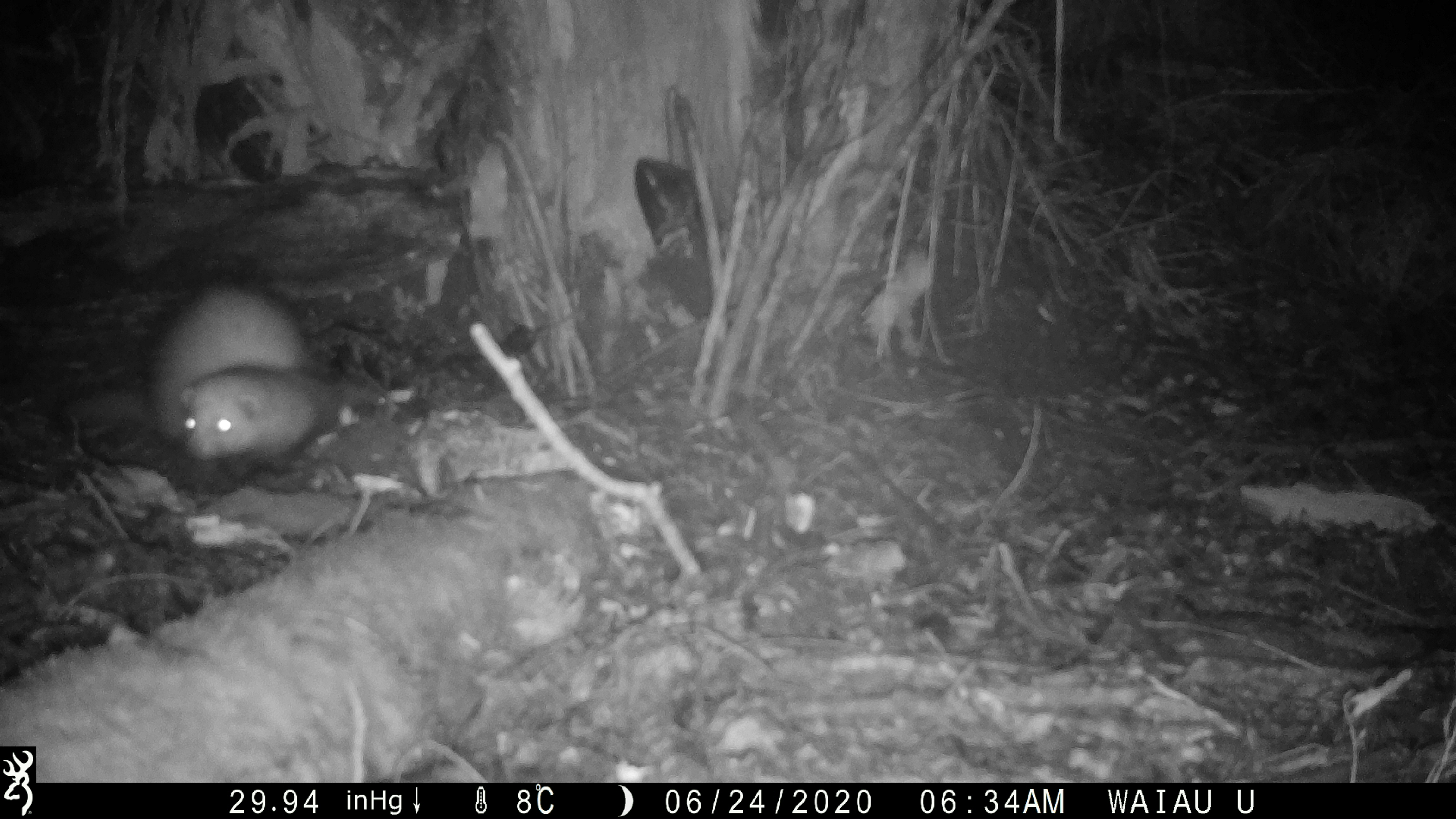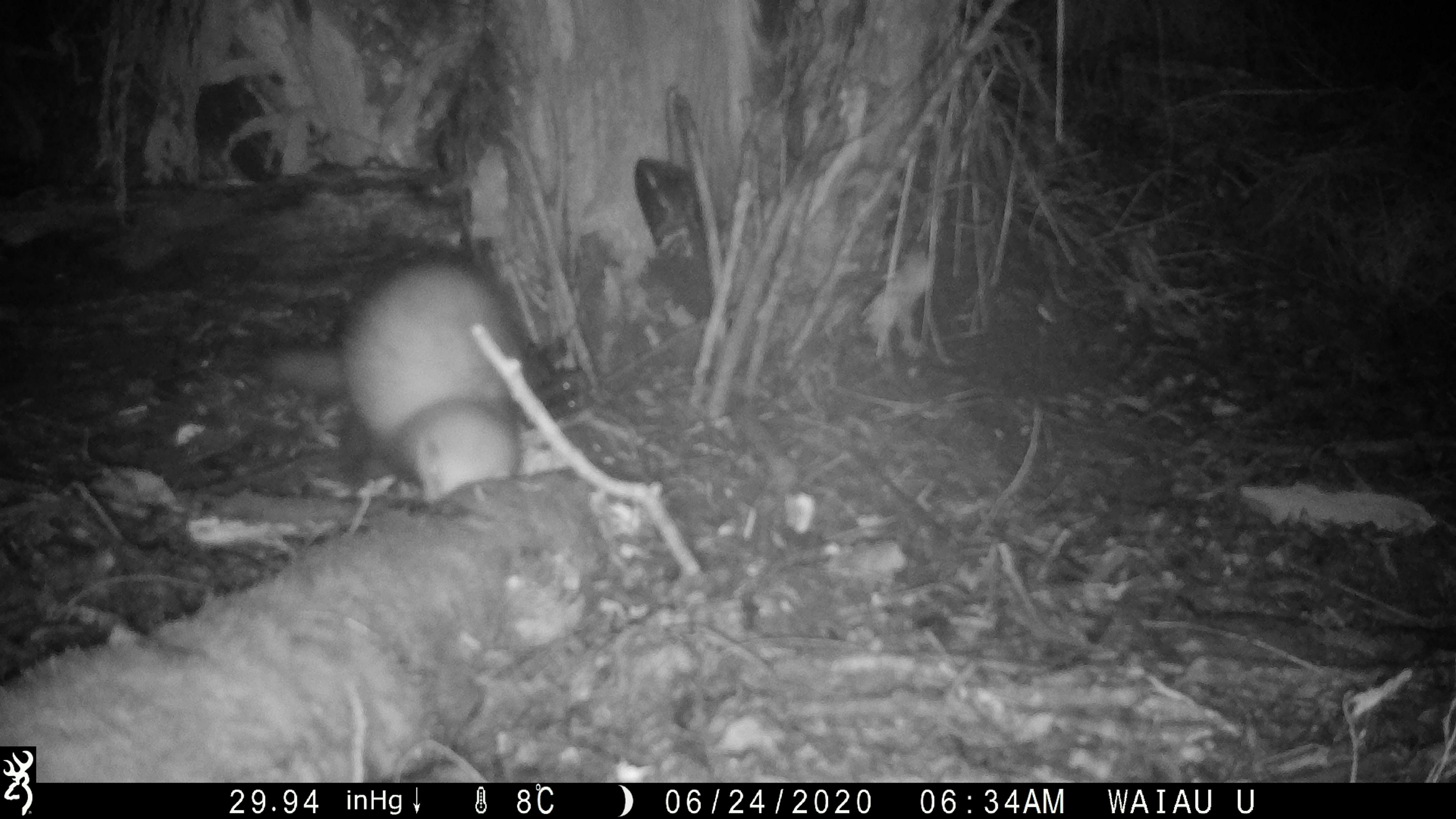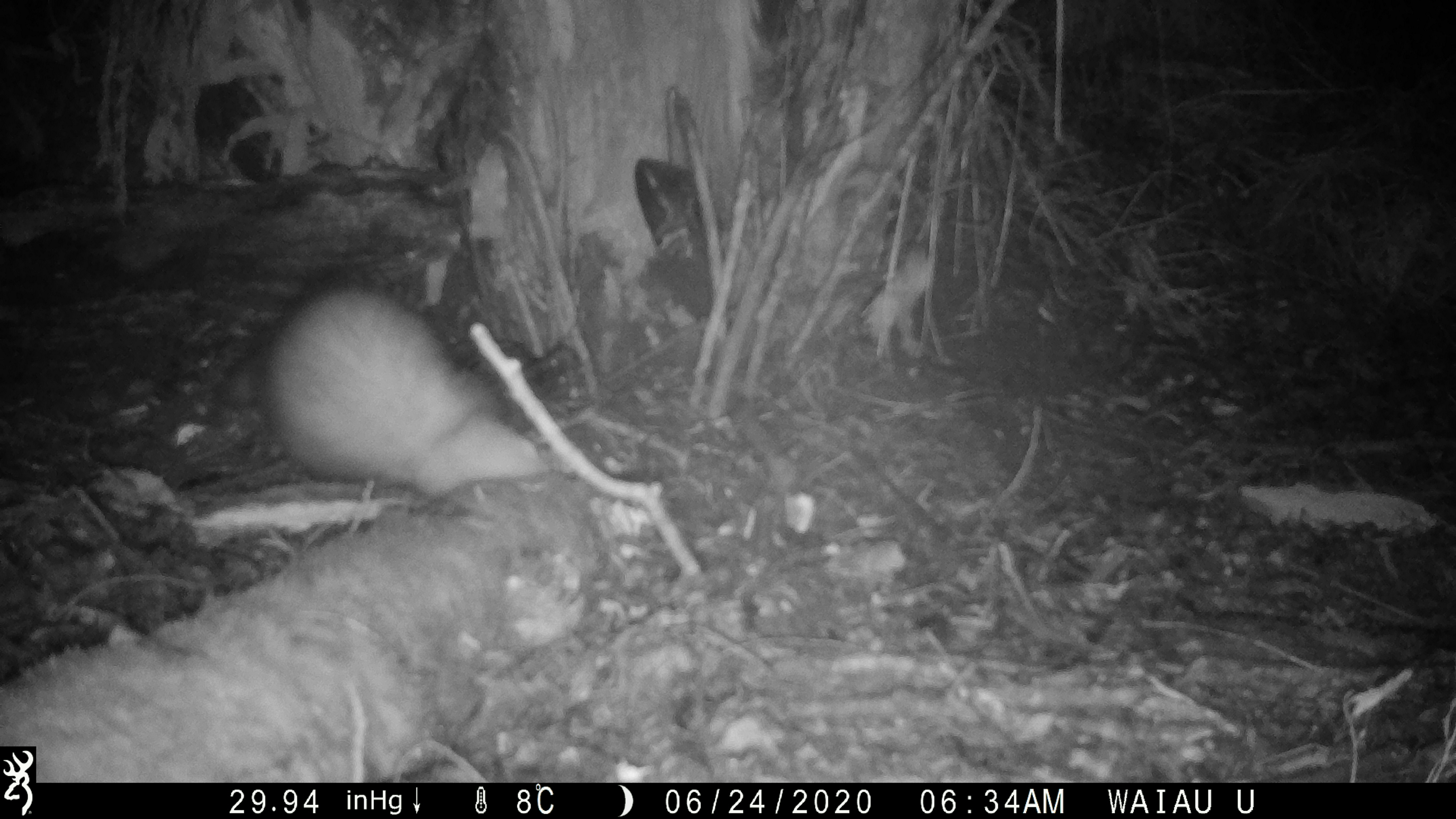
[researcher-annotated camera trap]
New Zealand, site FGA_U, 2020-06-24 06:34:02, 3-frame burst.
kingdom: Animalia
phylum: Chordata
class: Mammalia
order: Carnivora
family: Mustelidae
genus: Mustela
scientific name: Mustela furo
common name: ferret